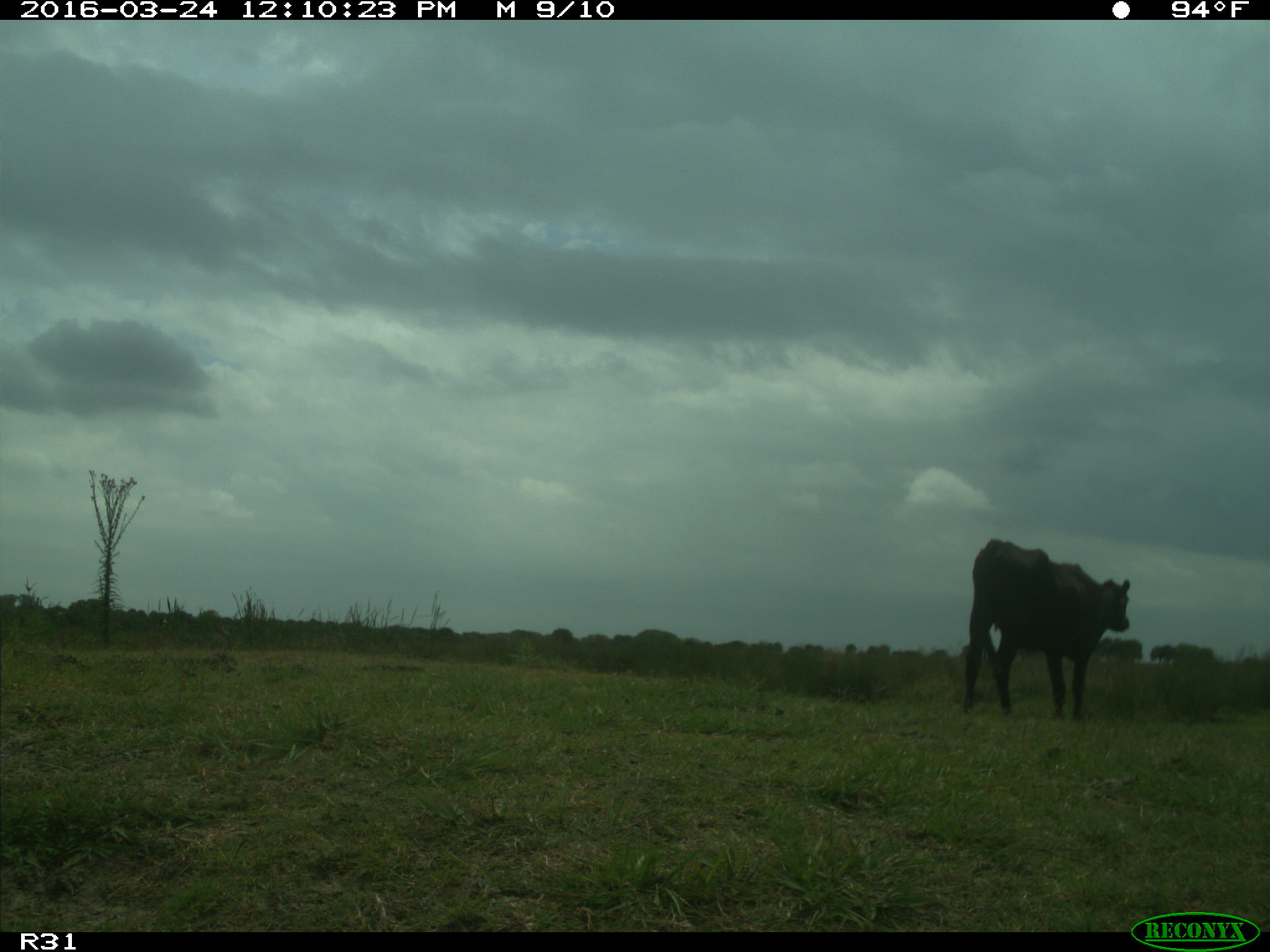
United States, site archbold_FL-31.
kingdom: Animalia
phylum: Chordata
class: Mammalia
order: Artiodactyla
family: Bovidae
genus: Bos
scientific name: Bos taurus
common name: domestic cow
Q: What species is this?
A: Bos taurus (domestic cow).